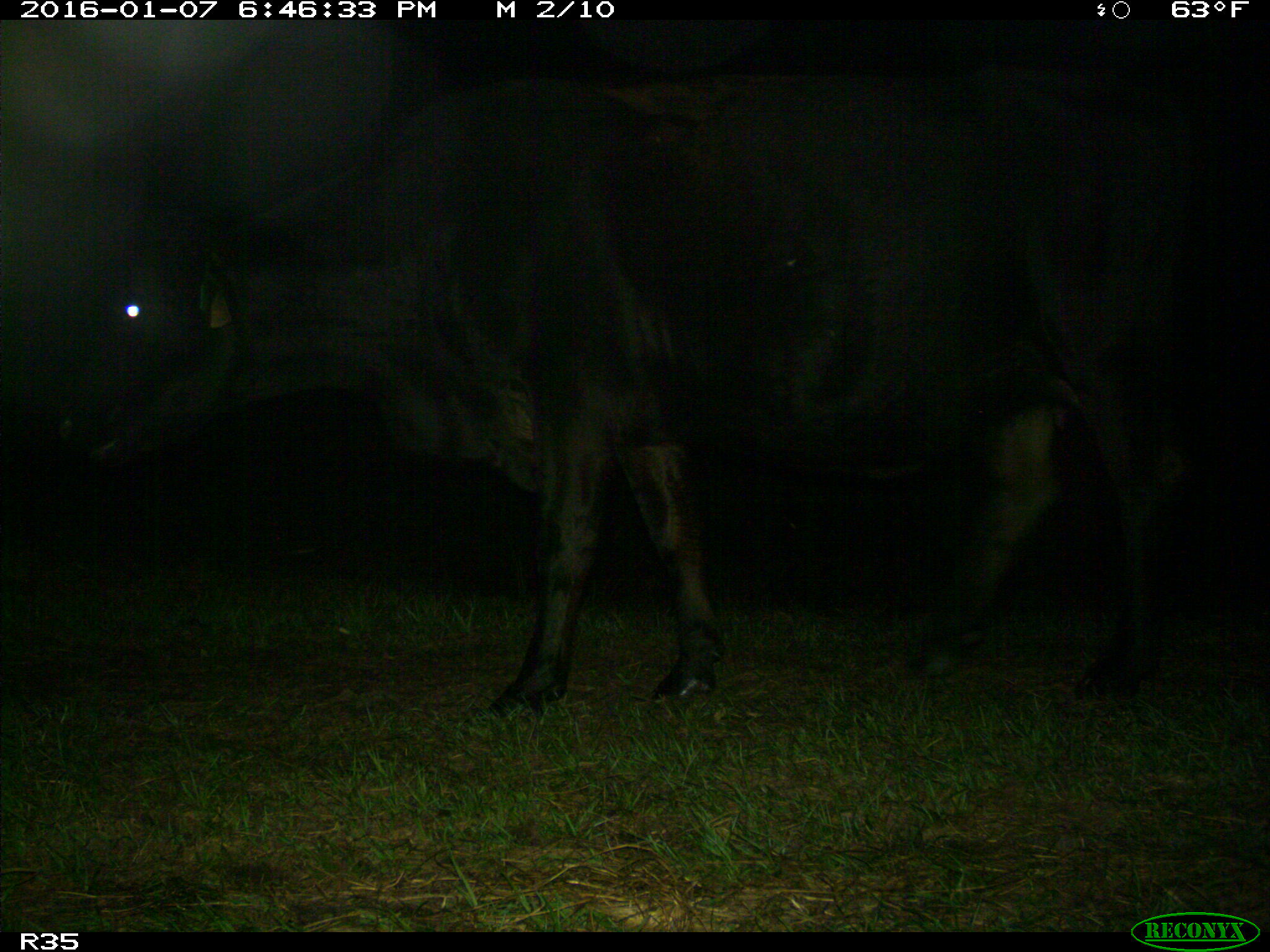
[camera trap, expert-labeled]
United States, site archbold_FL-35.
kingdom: Animalia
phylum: Chordata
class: Mammalia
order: Artiodactyla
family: Bovidae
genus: Bos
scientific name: Bos taurus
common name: domestic cow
Bos taurus (domestic cow).